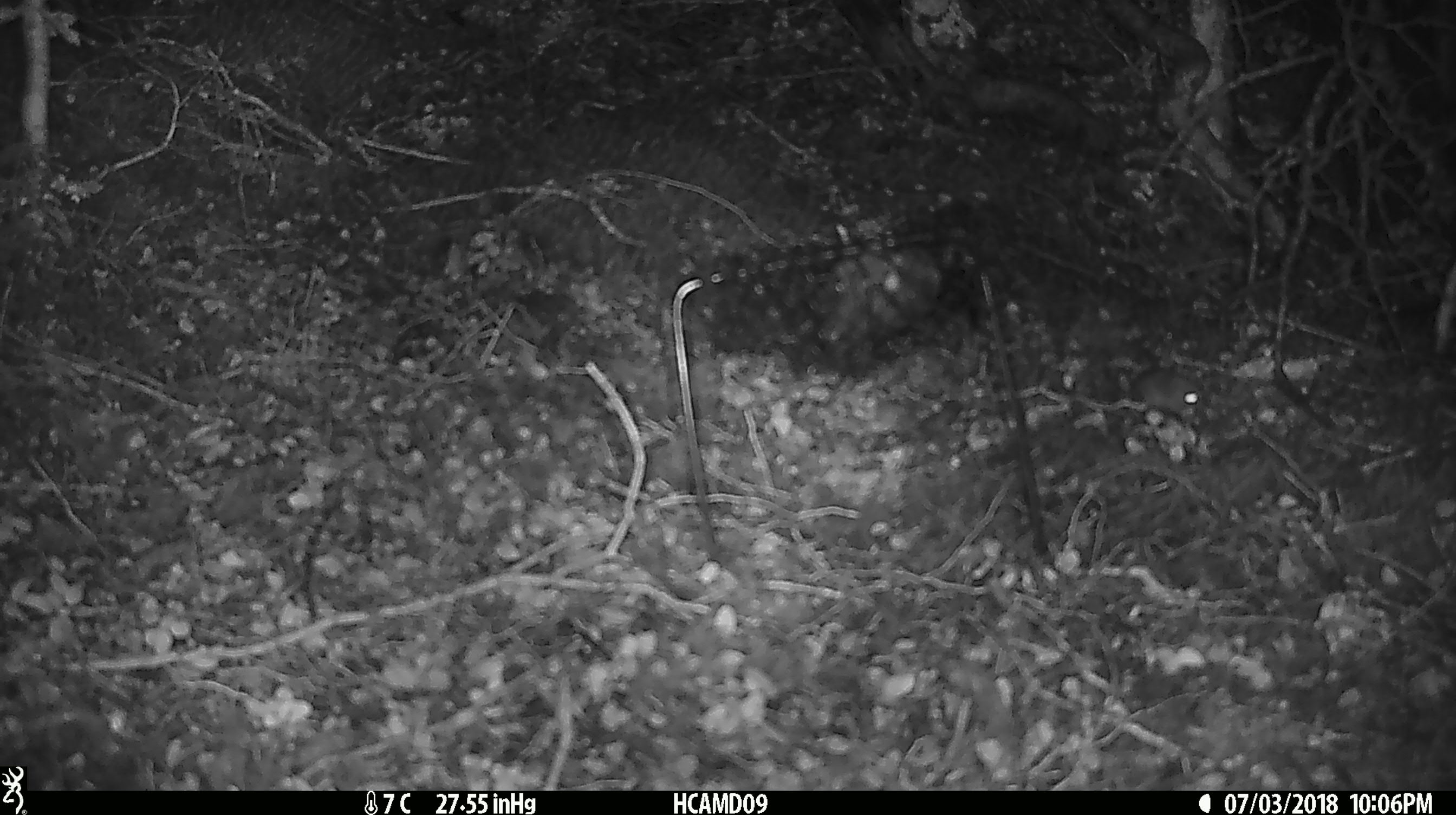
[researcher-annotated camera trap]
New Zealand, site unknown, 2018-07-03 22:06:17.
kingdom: Animalia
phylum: Chordata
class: Mammalia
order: Rodentia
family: Muridae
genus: Mus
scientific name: Mus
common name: mouse